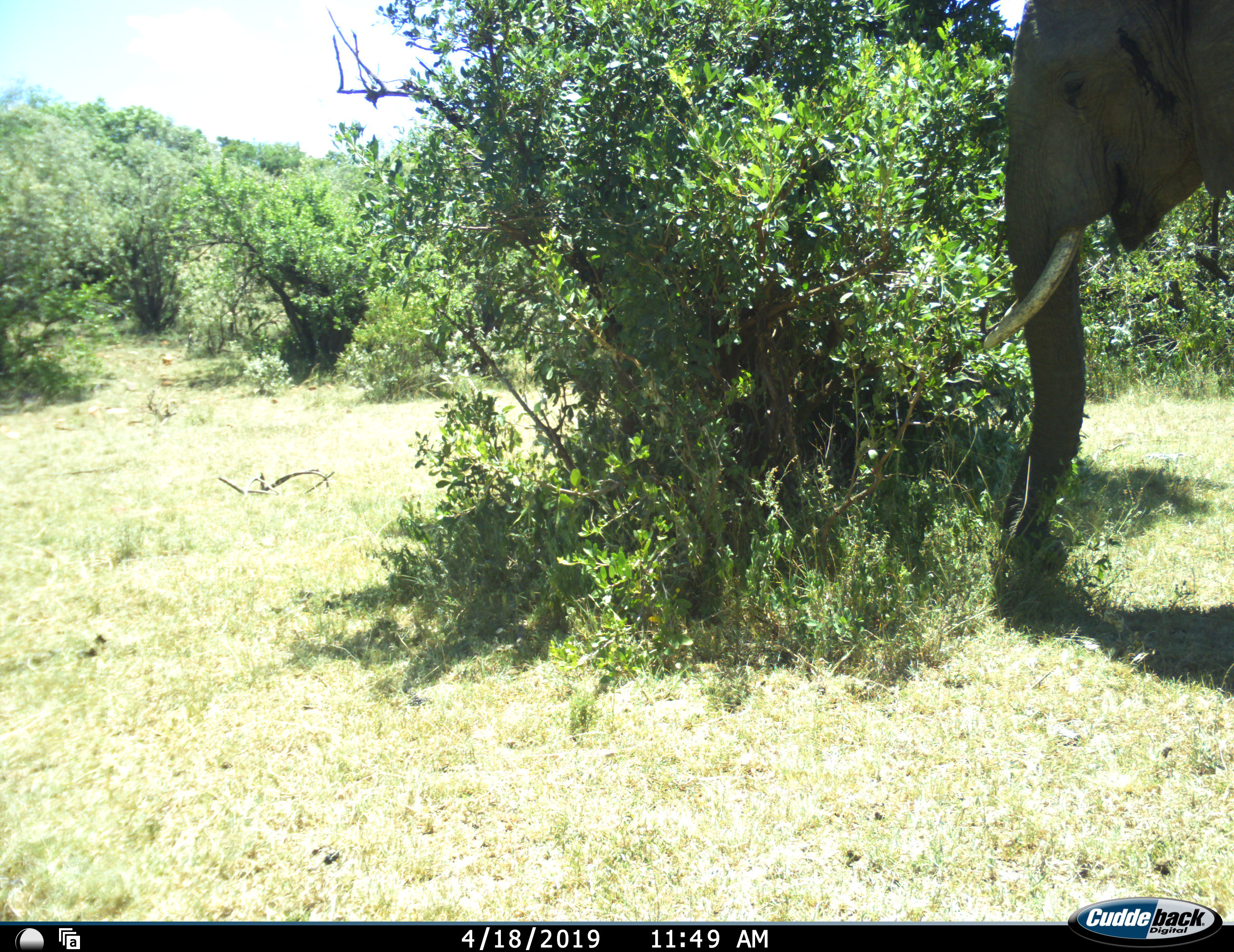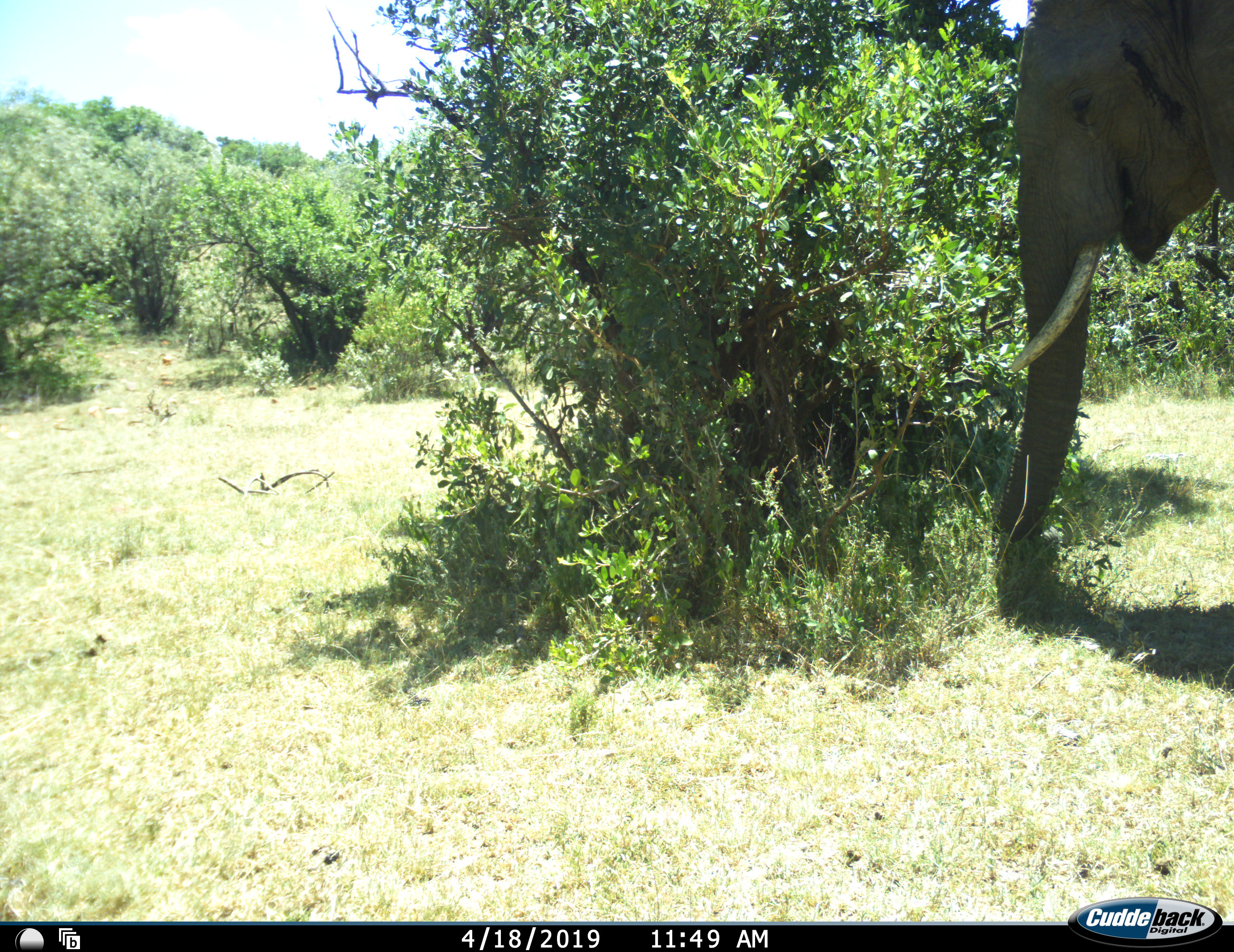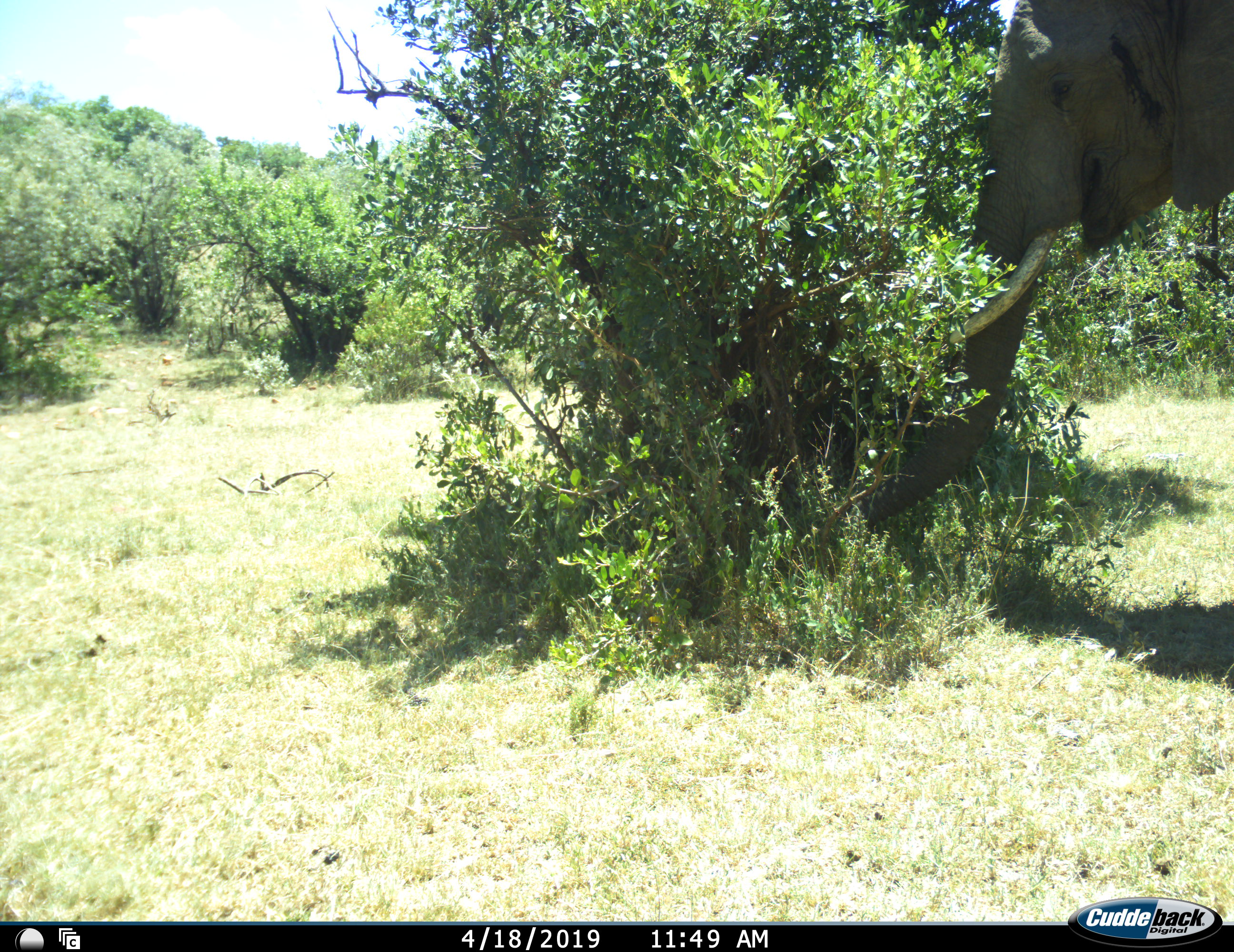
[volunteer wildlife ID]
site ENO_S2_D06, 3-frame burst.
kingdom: Animalia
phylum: Chordata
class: Mammalia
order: Proboscidea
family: Elephantidae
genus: Loxodonta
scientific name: Loxodonta africana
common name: african bush elephant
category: elephant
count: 1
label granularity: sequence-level